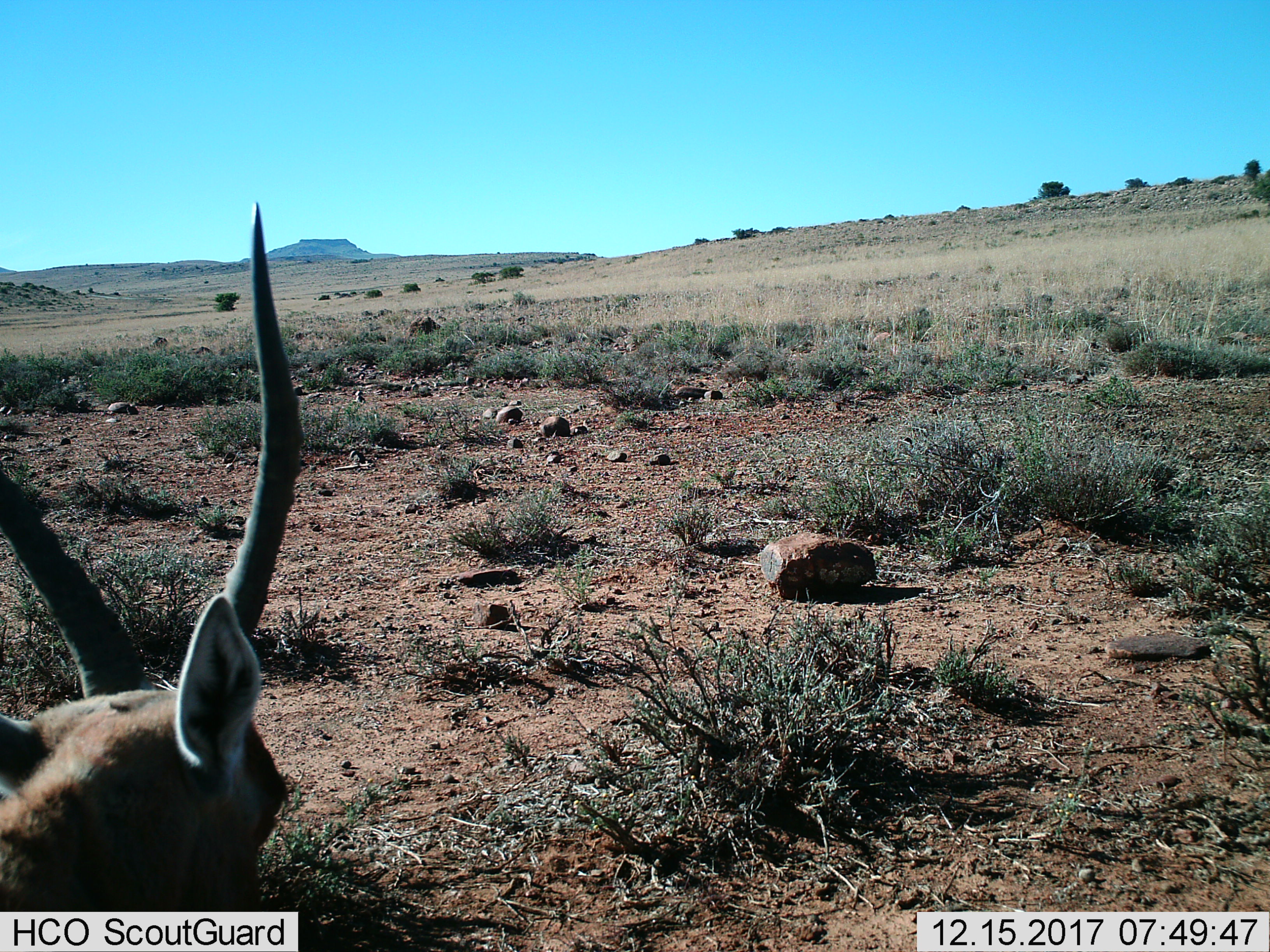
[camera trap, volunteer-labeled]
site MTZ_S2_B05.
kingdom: Animalia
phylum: Chordata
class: Mammalia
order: Artiodactyla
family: Bovidae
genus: Damaliscus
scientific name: Damaliscus pygargus phillipsi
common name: blesbok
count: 1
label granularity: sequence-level